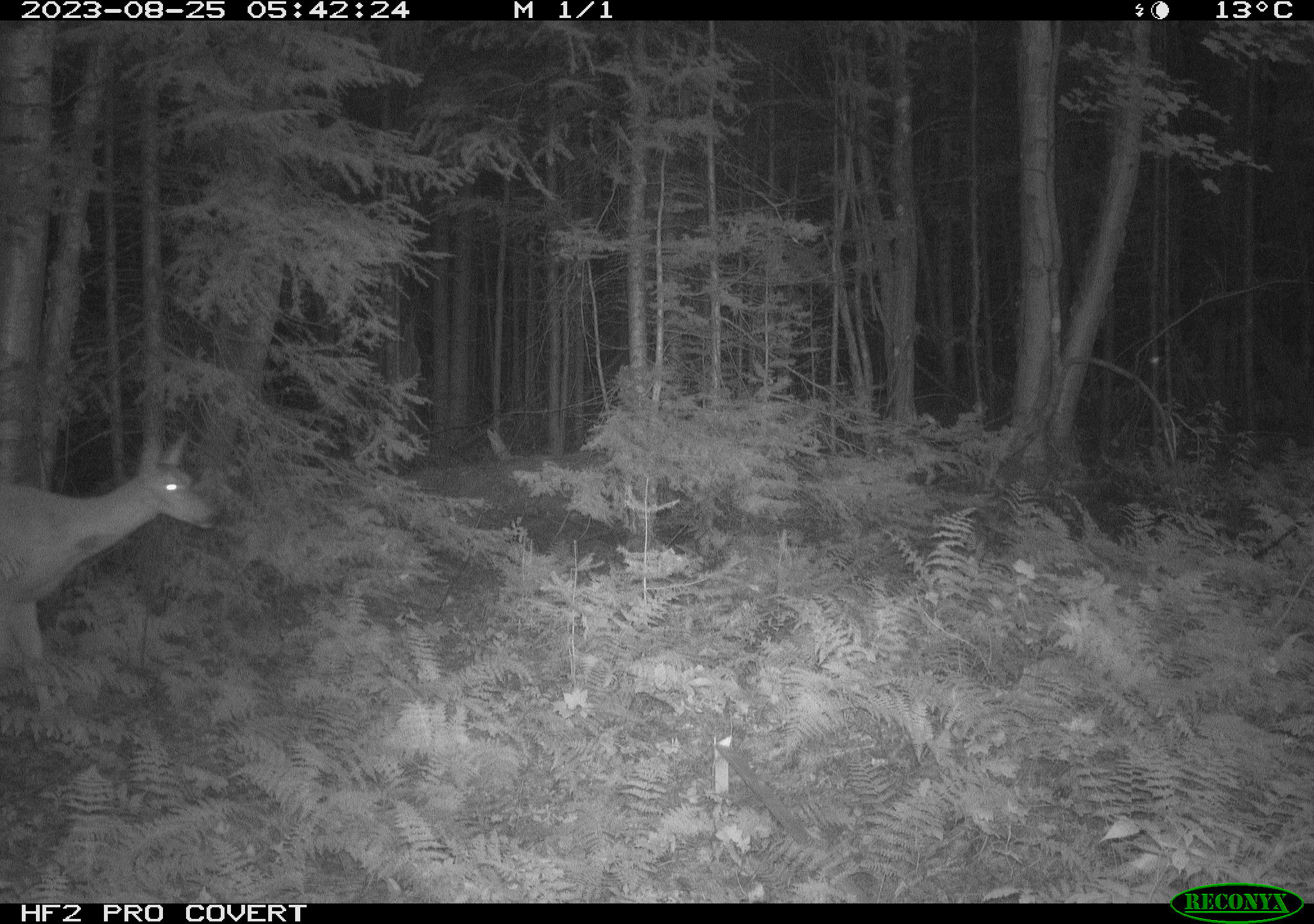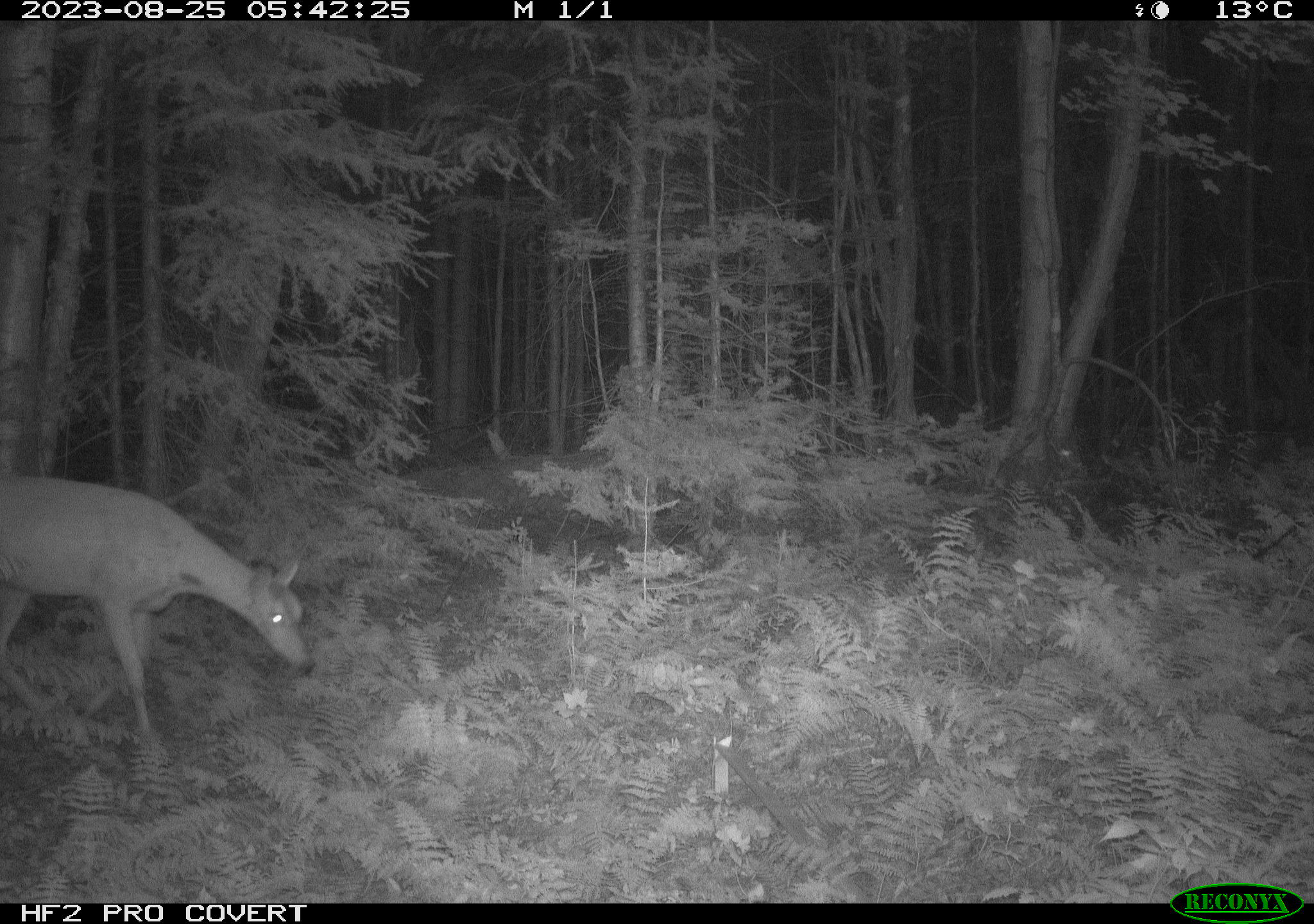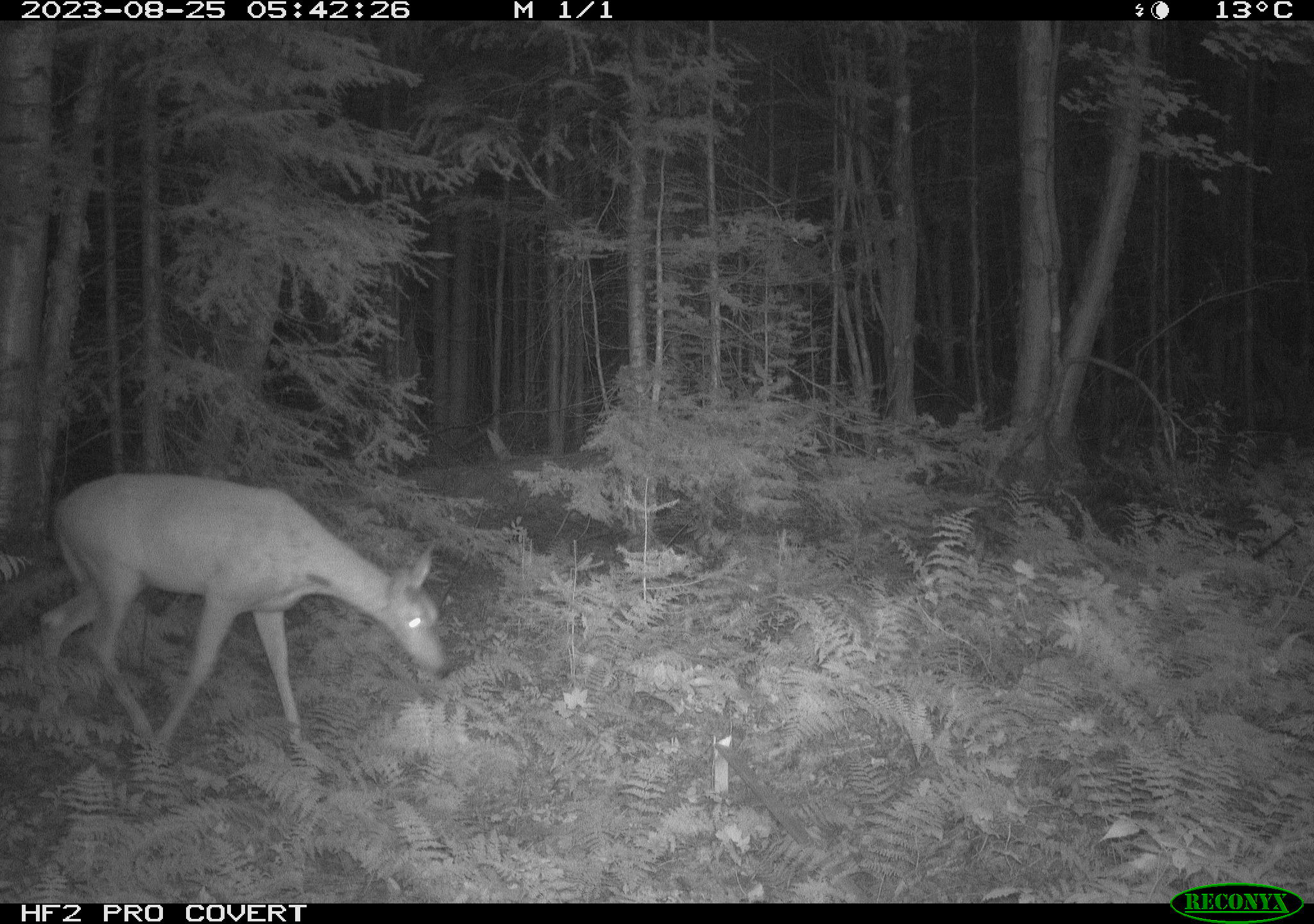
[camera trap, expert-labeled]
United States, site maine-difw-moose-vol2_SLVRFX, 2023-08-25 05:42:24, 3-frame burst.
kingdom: Animalia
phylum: Chordata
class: Mammalia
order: Artiodactyla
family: Cervidae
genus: Odocoileus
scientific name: Odocoileus virginianus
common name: white-tailed deer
White-tailed deer (Odocoileus virginianus).